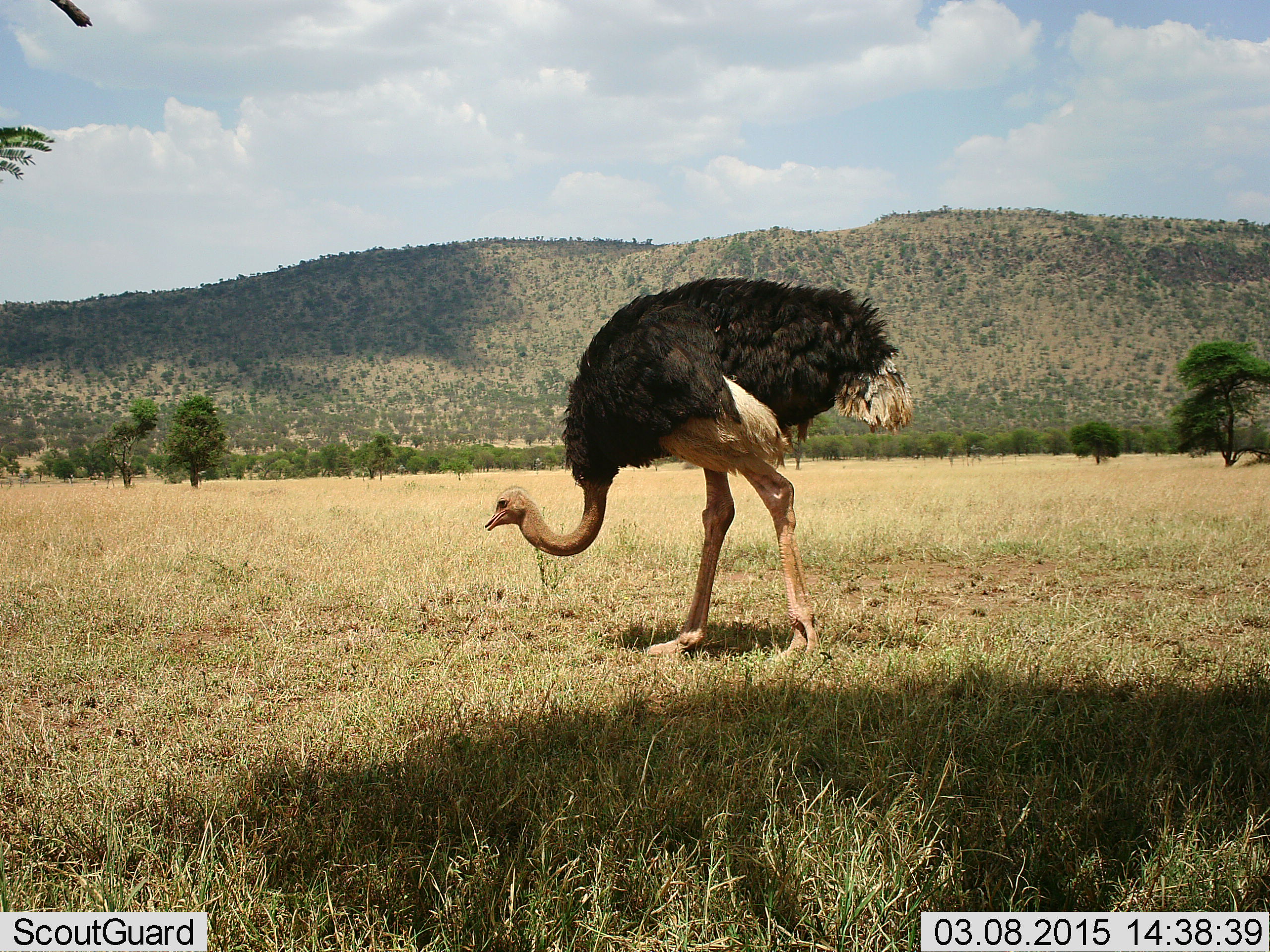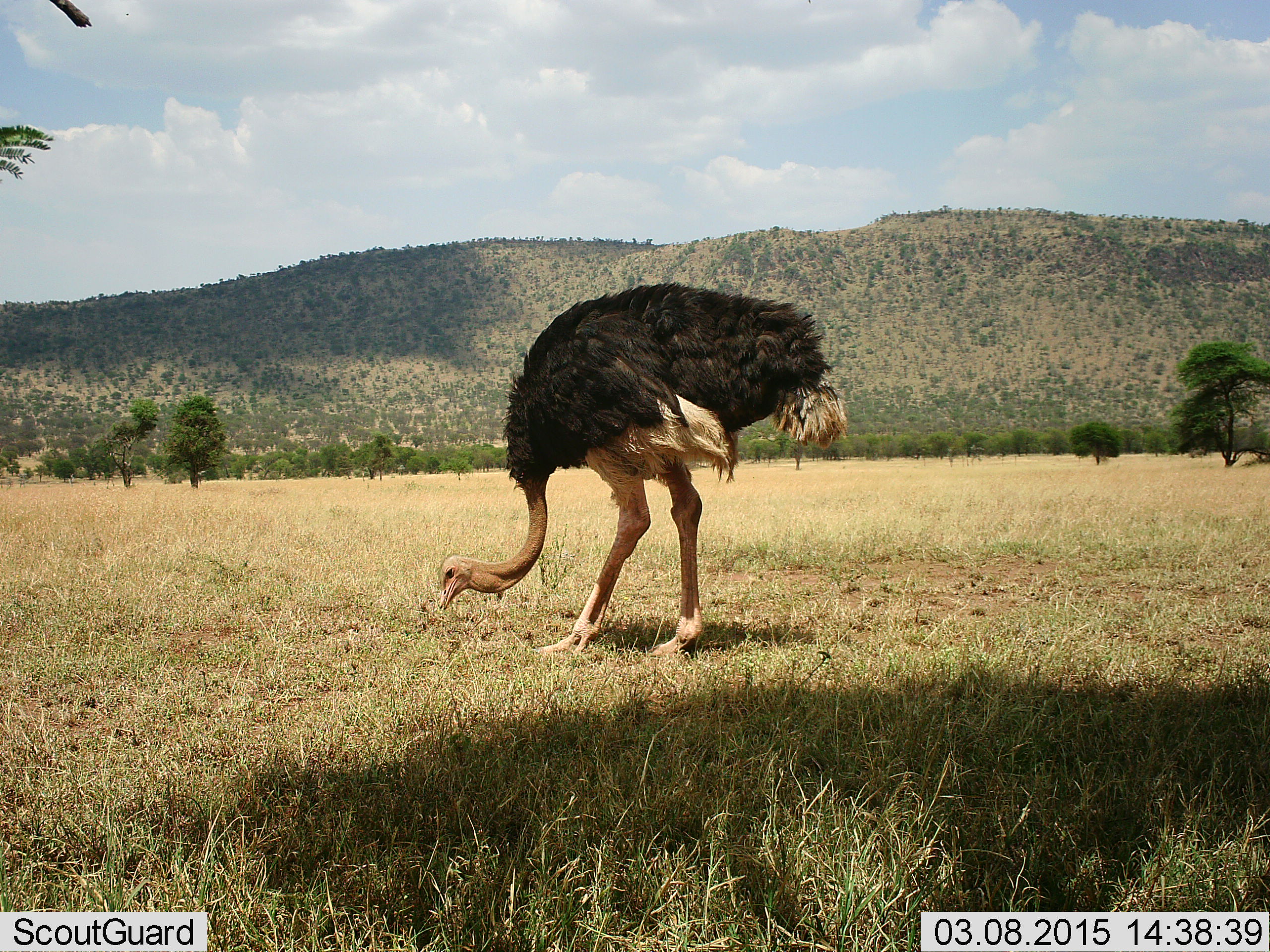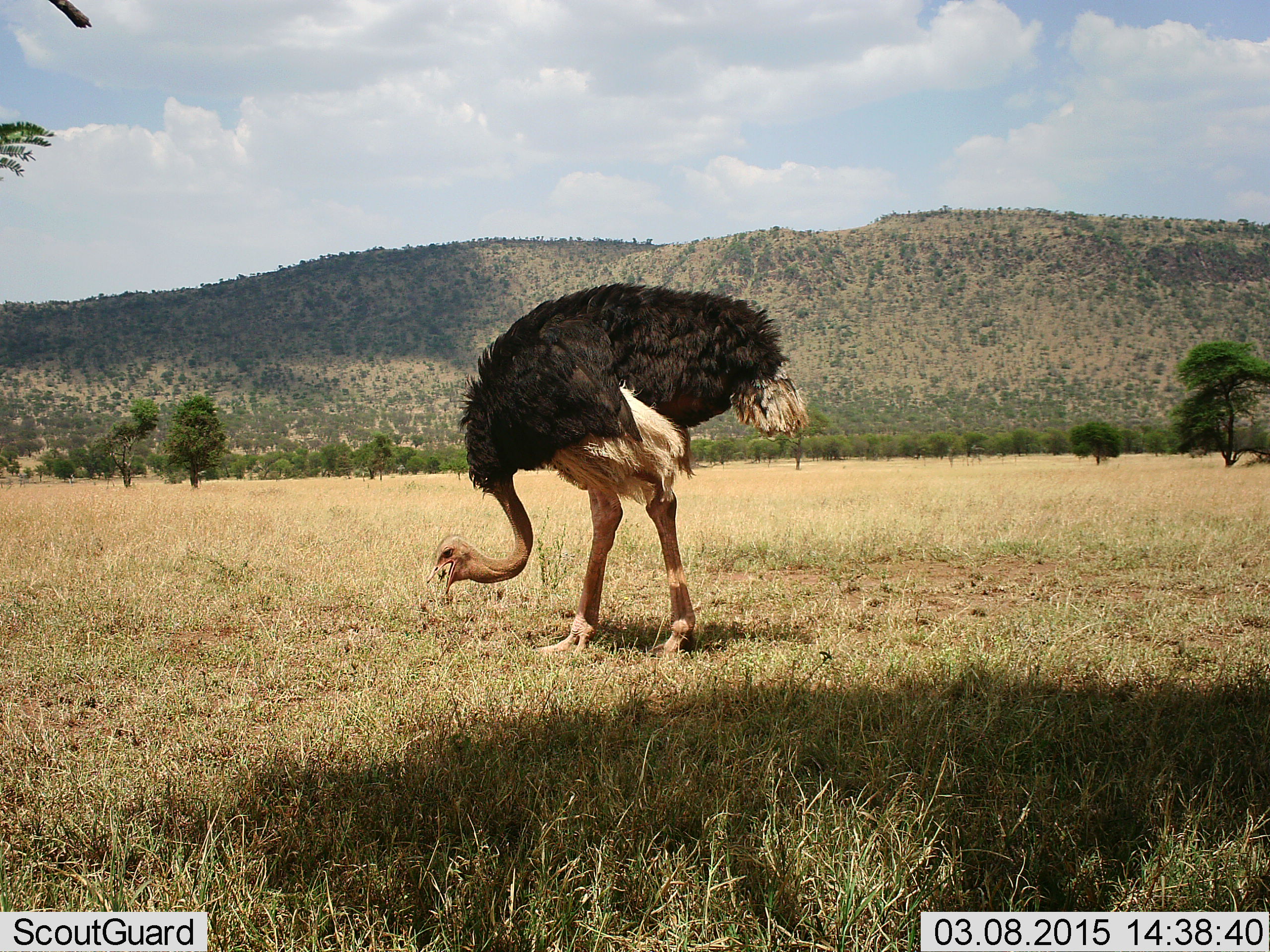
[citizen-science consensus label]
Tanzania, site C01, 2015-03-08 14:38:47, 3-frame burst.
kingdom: Animalia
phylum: Chordata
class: Aves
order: Struthioniformes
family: Struthionidae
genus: Struthio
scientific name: Struthio camelus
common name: ostrich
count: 1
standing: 10%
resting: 0%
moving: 10%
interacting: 0%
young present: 0%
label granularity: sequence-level